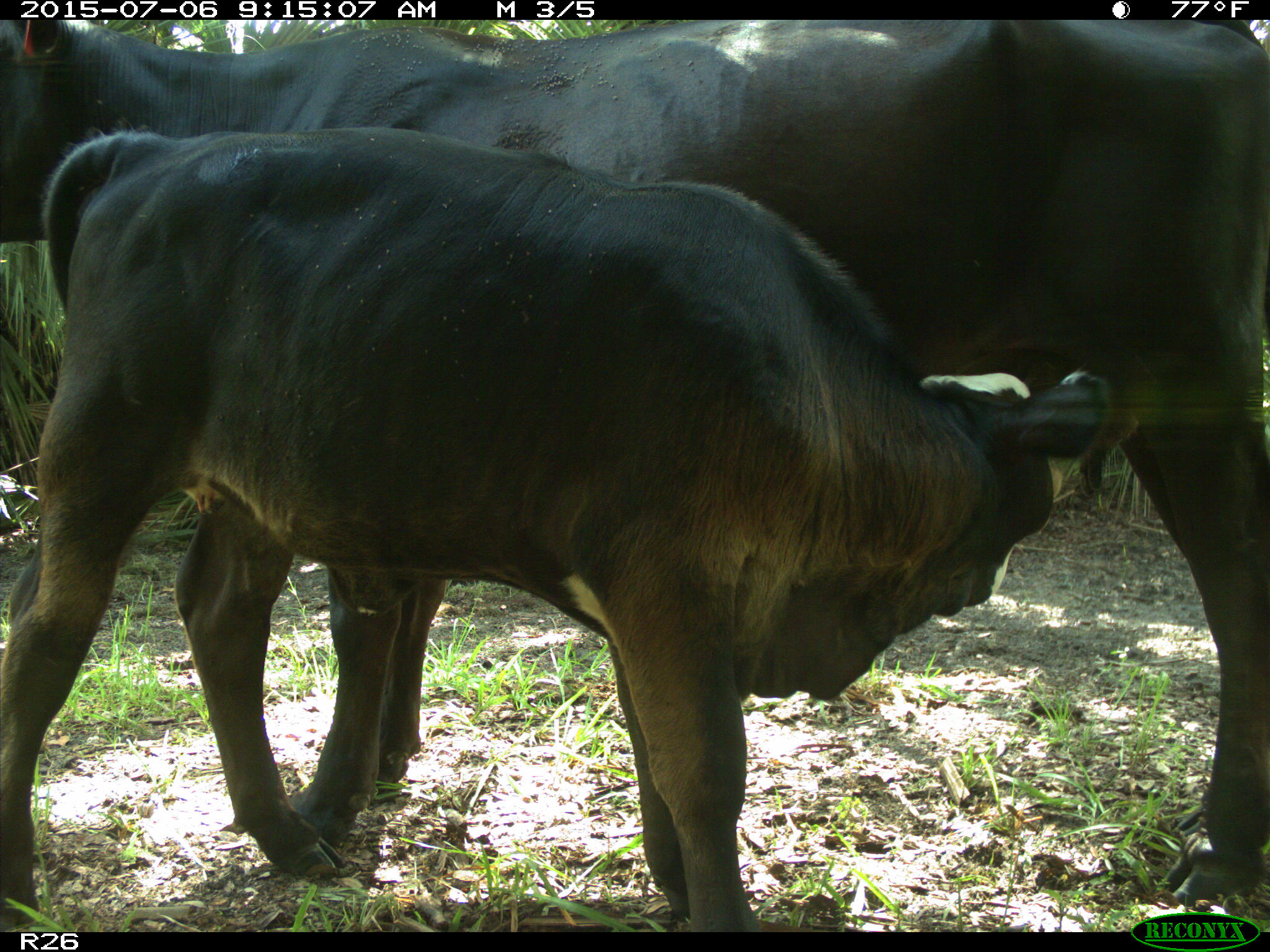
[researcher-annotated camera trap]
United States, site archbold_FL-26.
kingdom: Animalia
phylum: Chordata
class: Mammalia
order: Artiodactyla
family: Bovidae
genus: Bos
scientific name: Bos taurus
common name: domestic cow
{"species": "Bos taurus (domestic cow)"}